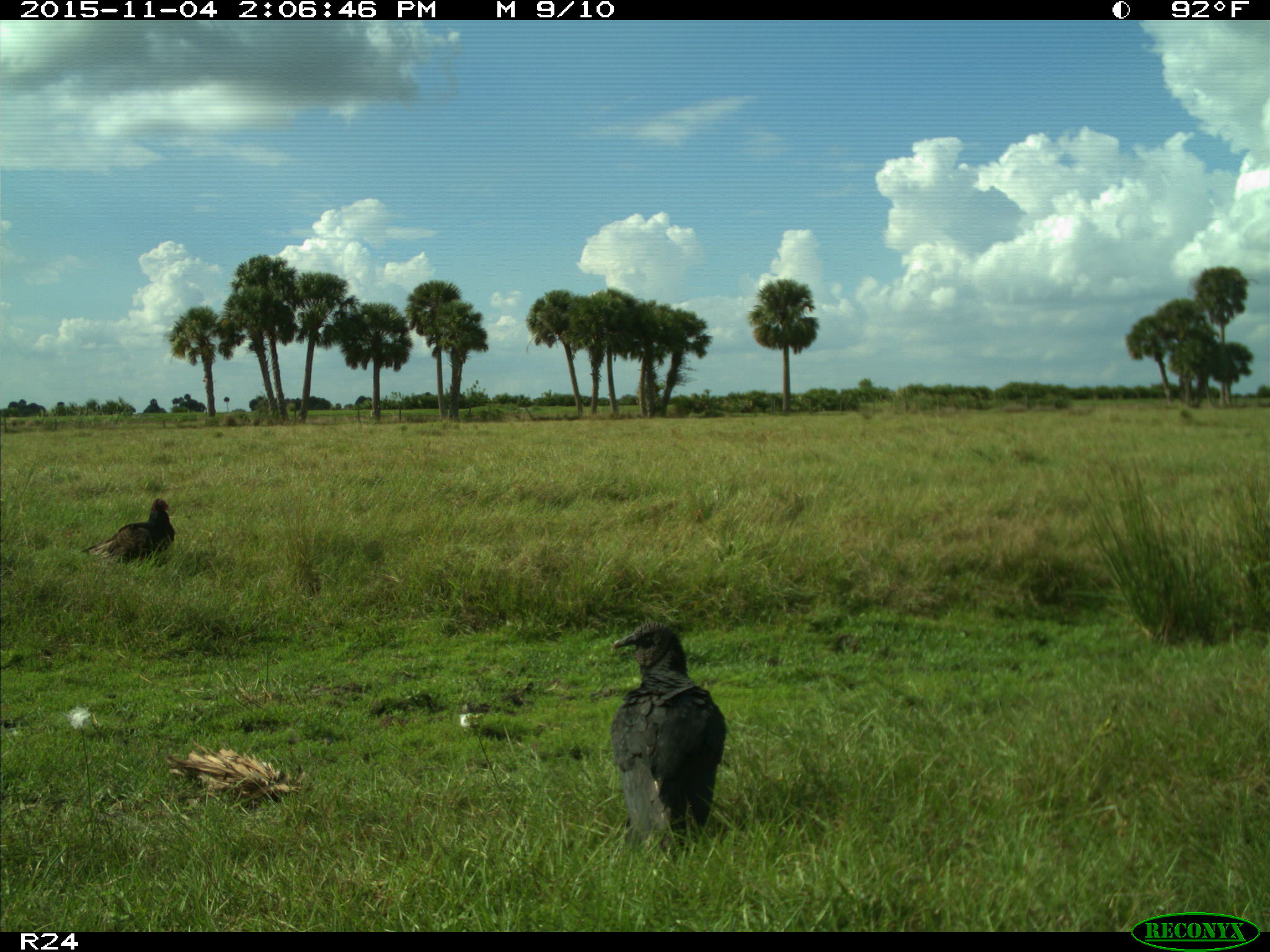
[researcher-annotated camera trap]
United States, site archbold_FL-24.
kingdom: Animalia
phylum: Chordata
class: Aves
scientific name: Aves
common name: birds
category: unidentified bird